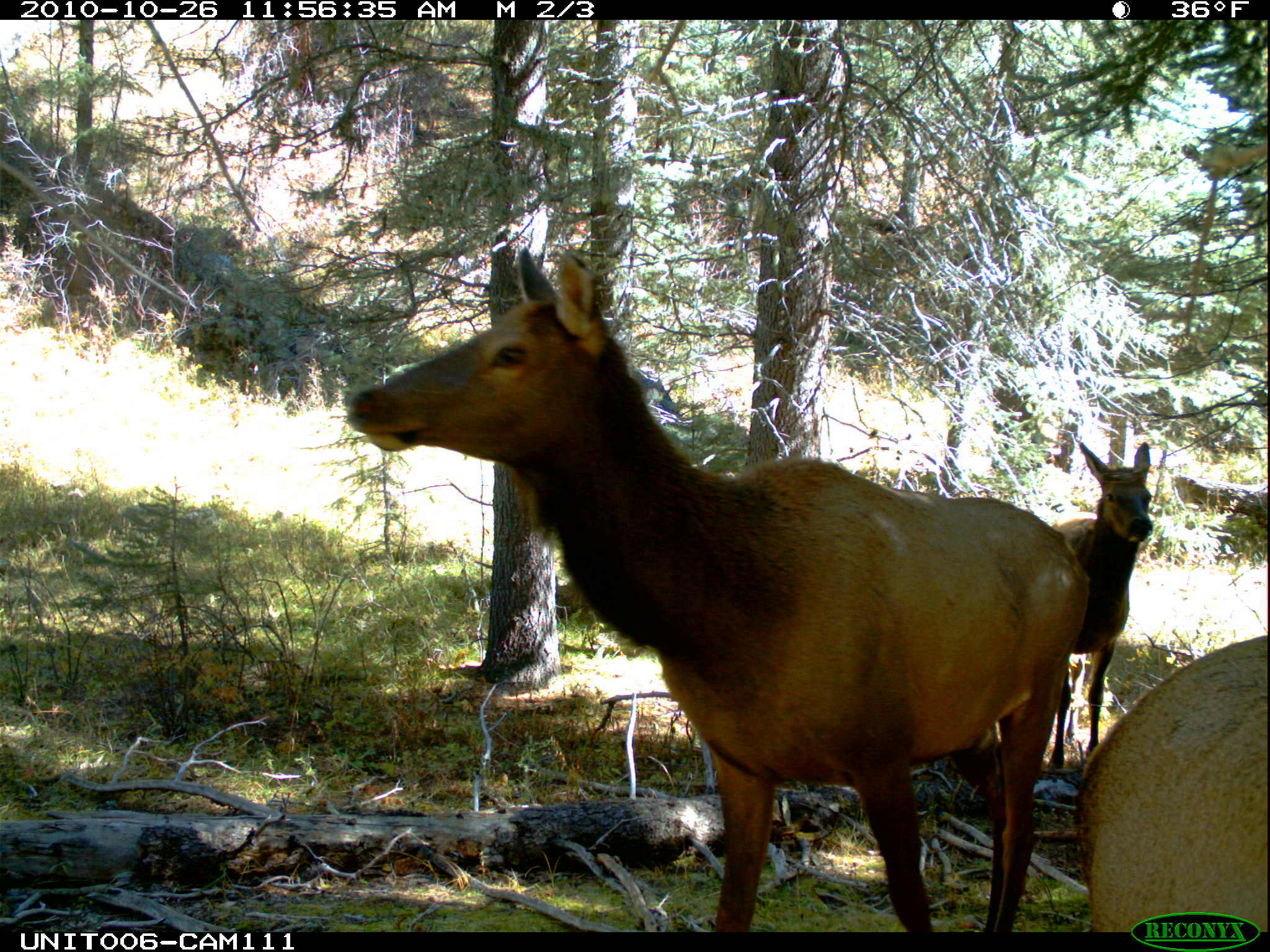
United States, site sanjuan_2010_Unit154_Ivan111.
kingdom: Animalia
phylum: Chordata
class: Mammalia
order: Artiodactyla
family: Cervidae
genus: Cervus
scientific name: Cervus elaphus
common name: red deer